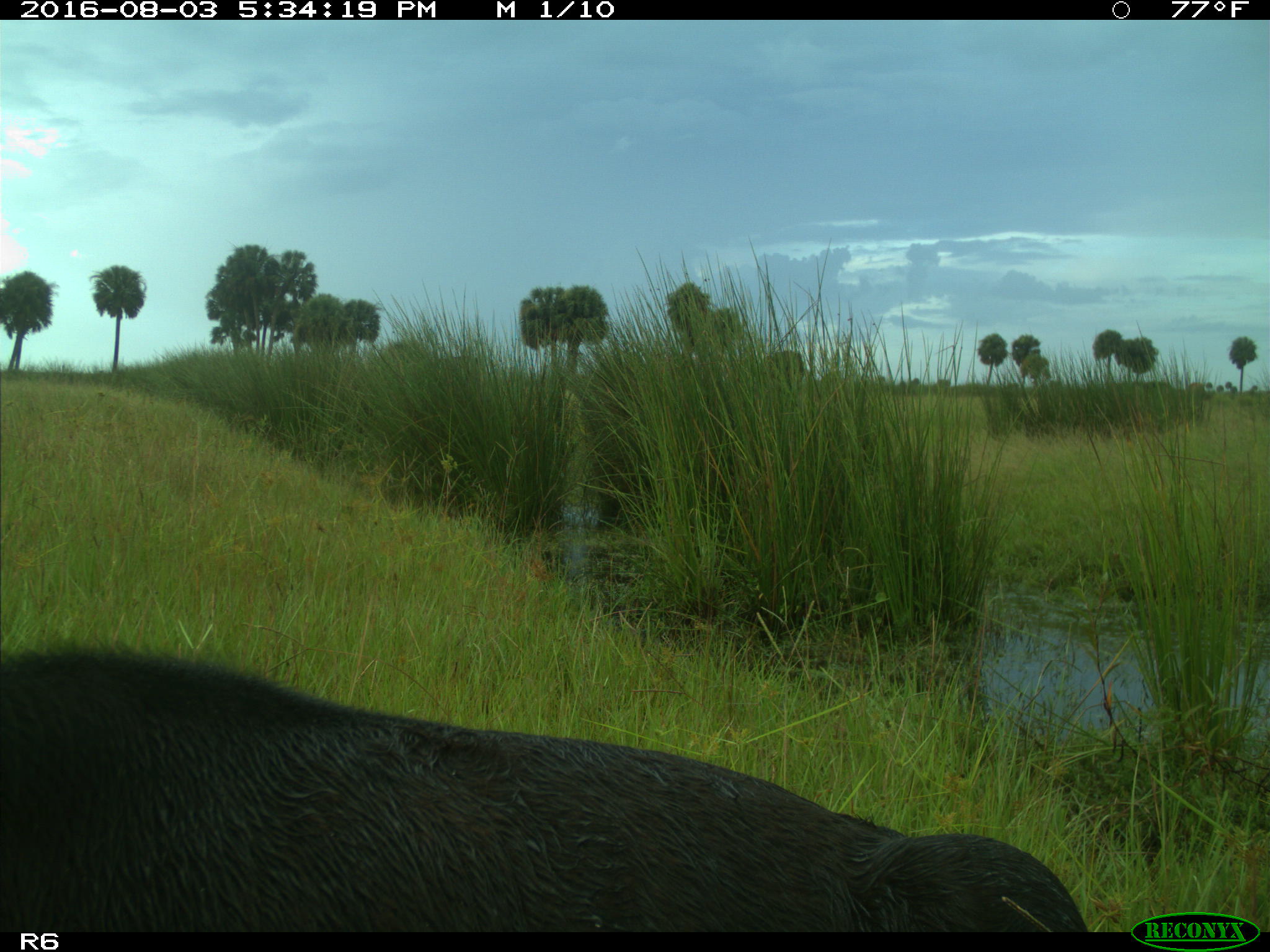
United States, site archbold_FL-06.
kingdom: Animalia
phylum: Chordata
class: Mammalia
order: Artiodactyla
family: Bovidae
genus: Bos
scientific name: Bos taurus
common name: domestic cow